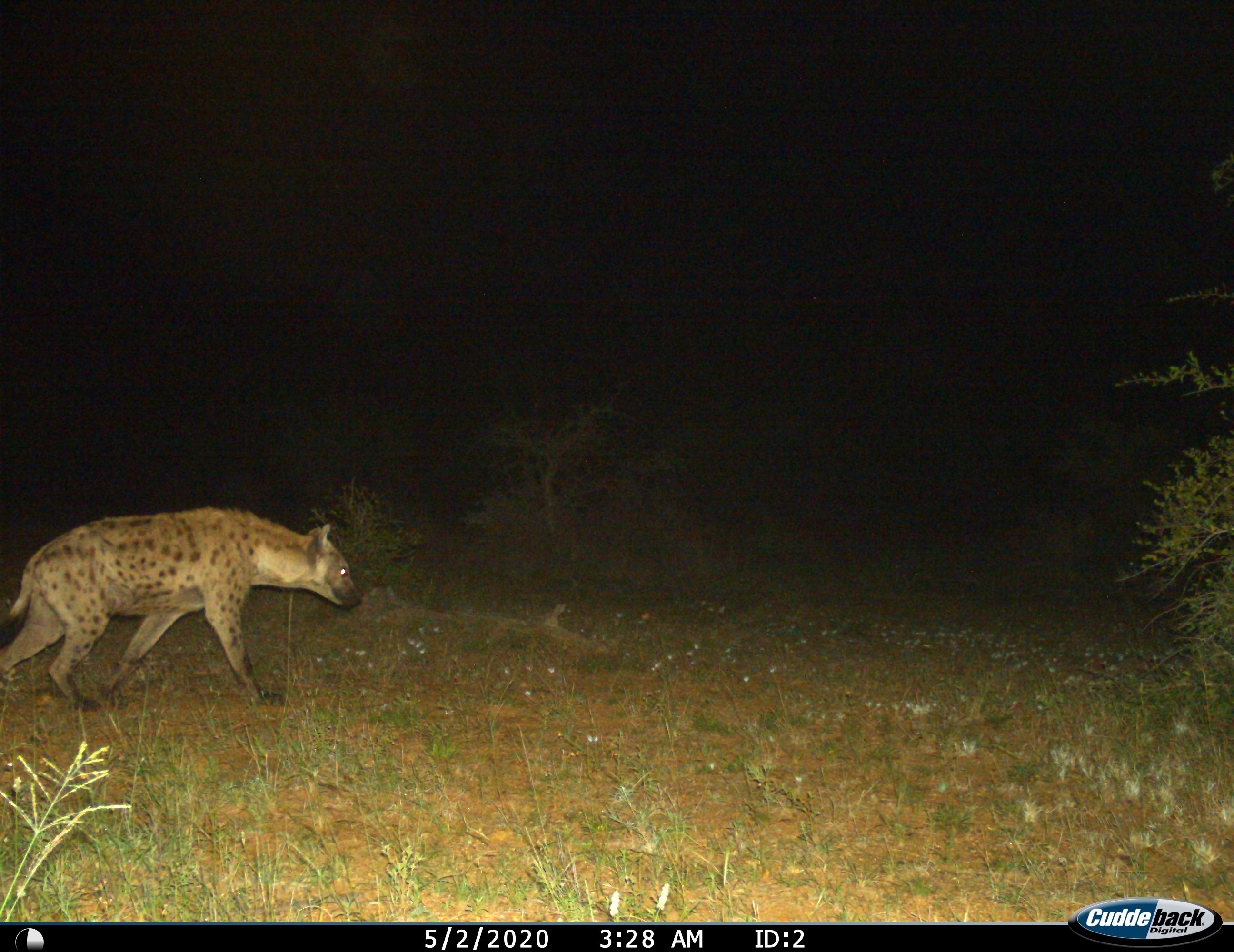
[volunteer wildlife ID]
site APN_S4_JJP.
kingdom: Animalia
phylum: Chordata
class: Mammalia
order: Carnivora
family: Hyaenidae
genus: Crocuta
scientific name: Crocuta crocuta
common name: spotted hyena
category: hyenaspotted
Hyenaspotted (spotted hyena) (Crocuta crocuta), count 1. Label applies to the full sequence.